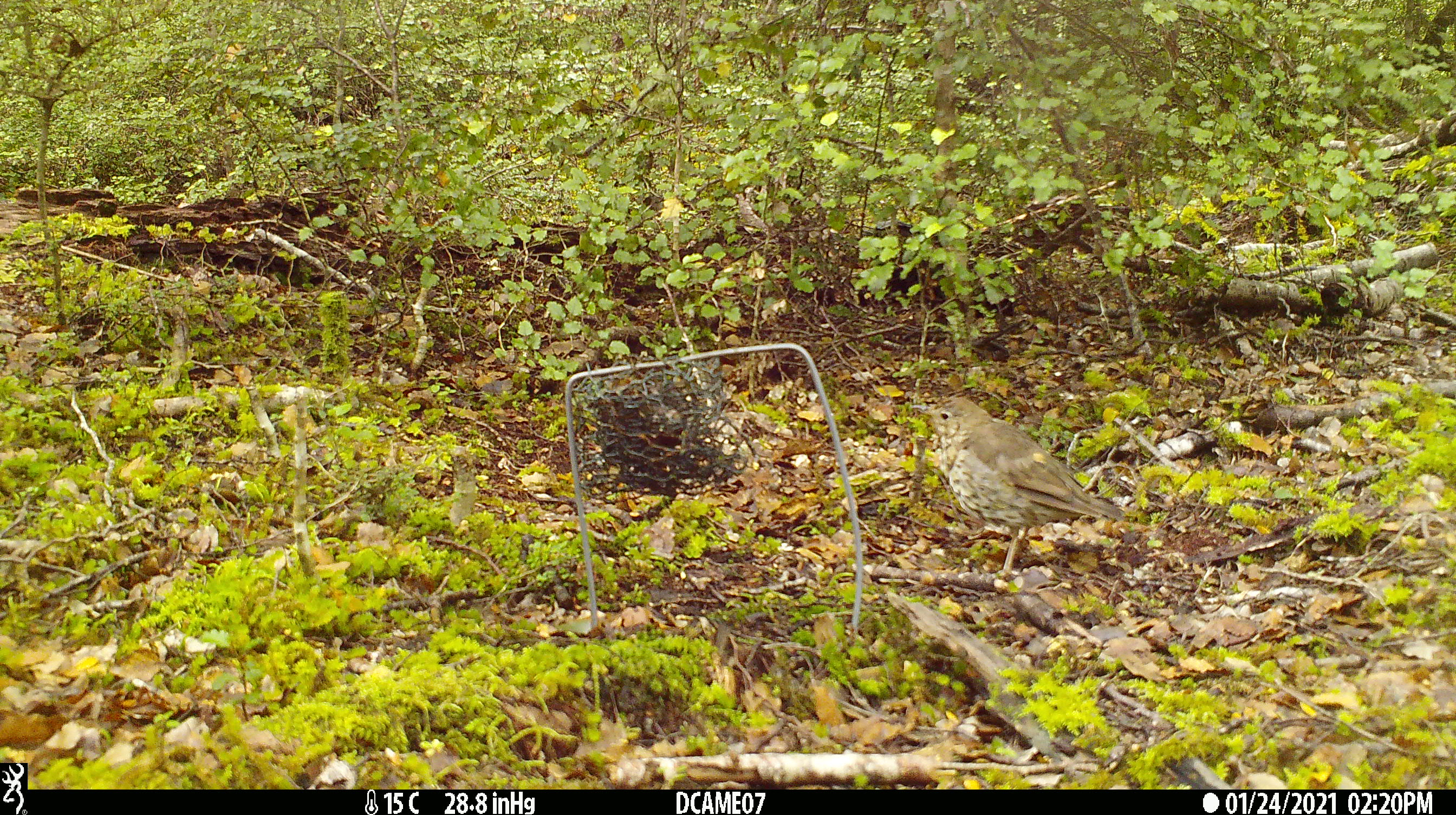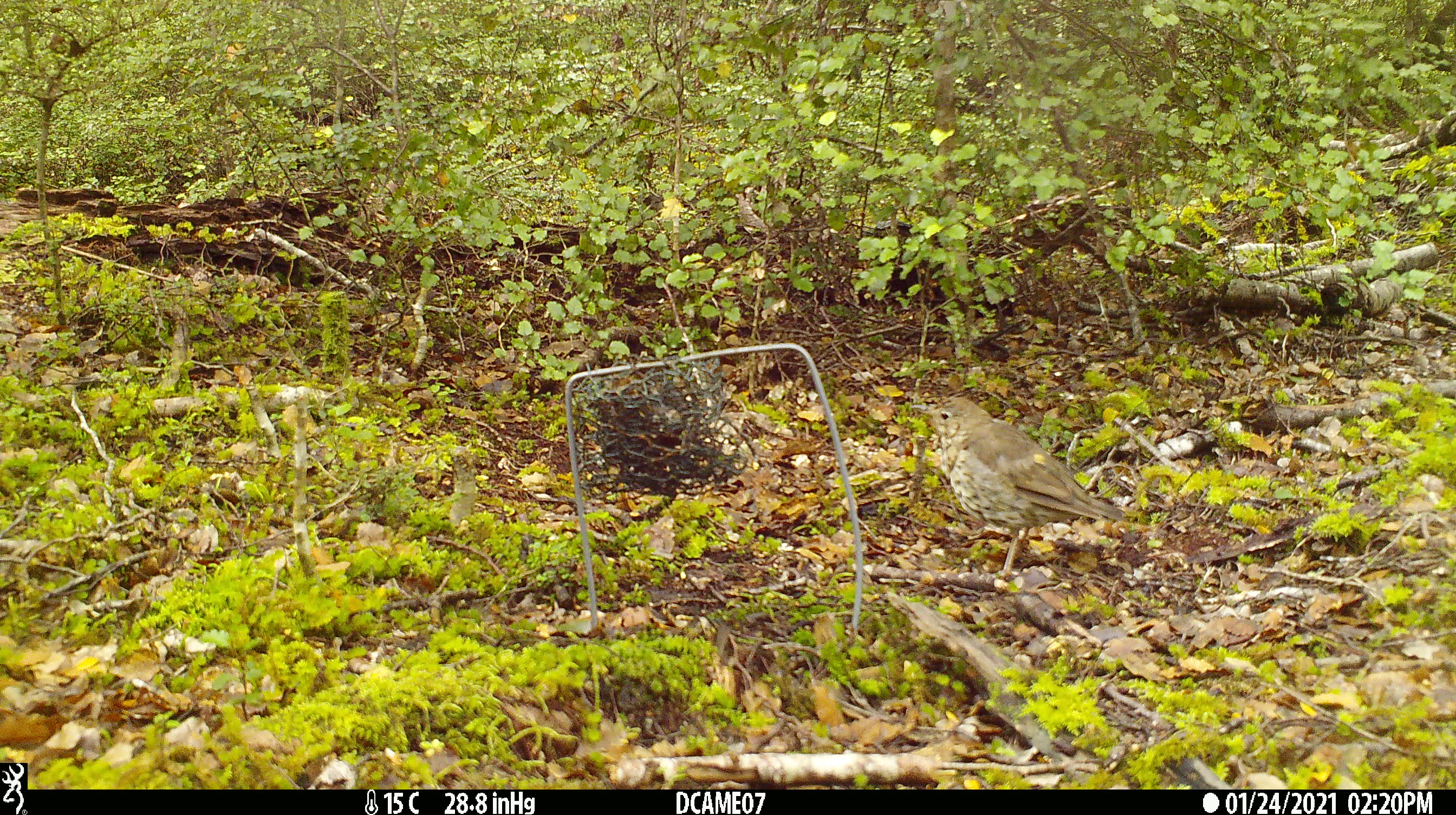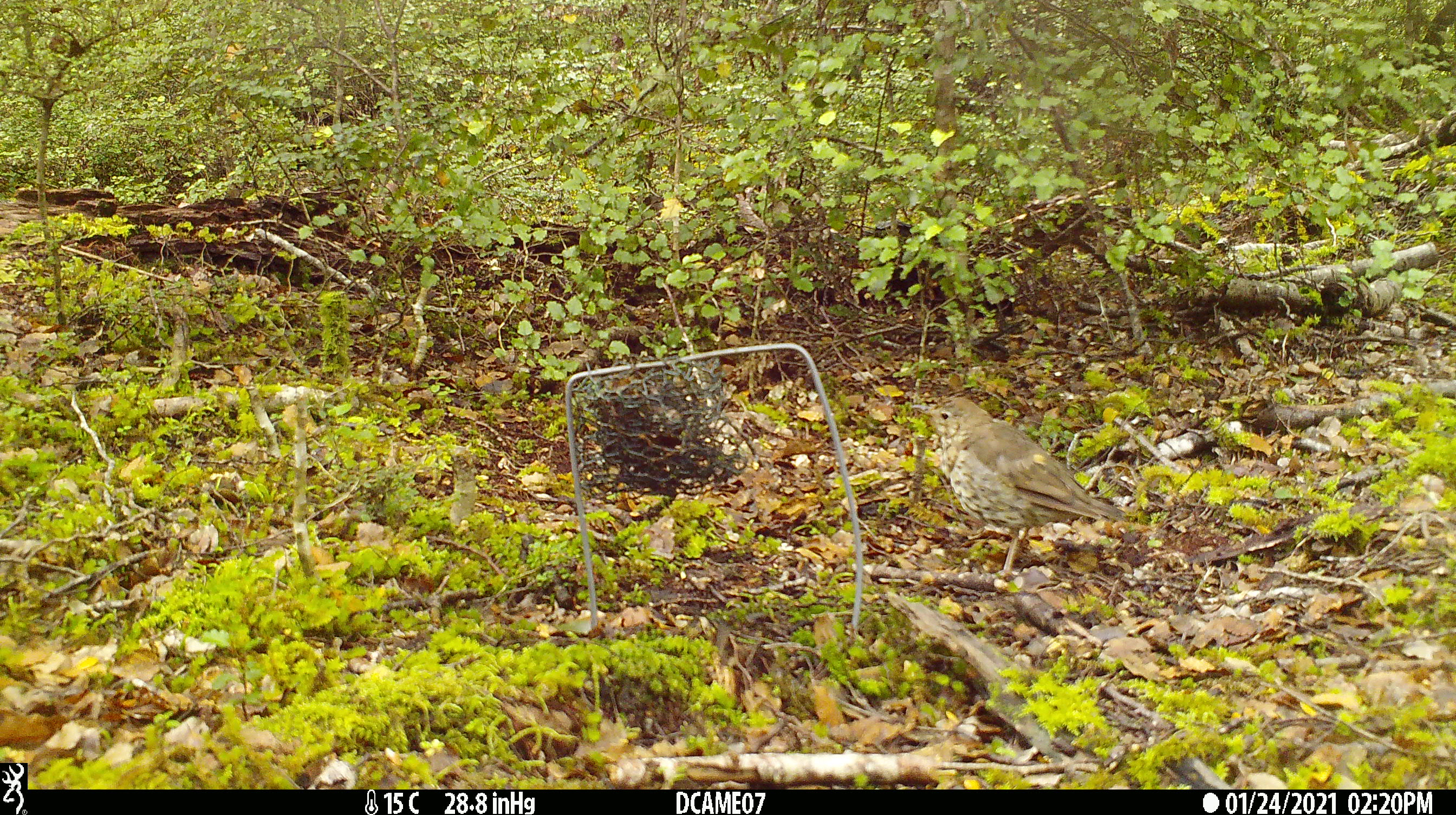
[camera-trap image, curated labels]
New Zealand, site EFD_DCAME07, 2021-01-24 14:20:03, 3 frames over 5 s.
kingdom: Animalia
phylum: Chordata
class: Aves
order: Passeriformes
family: Turdidae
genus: Turdus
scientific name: Turdus philomelos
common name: song thrush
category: thrush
Thrush (song thrush) (Turdus philomelos).